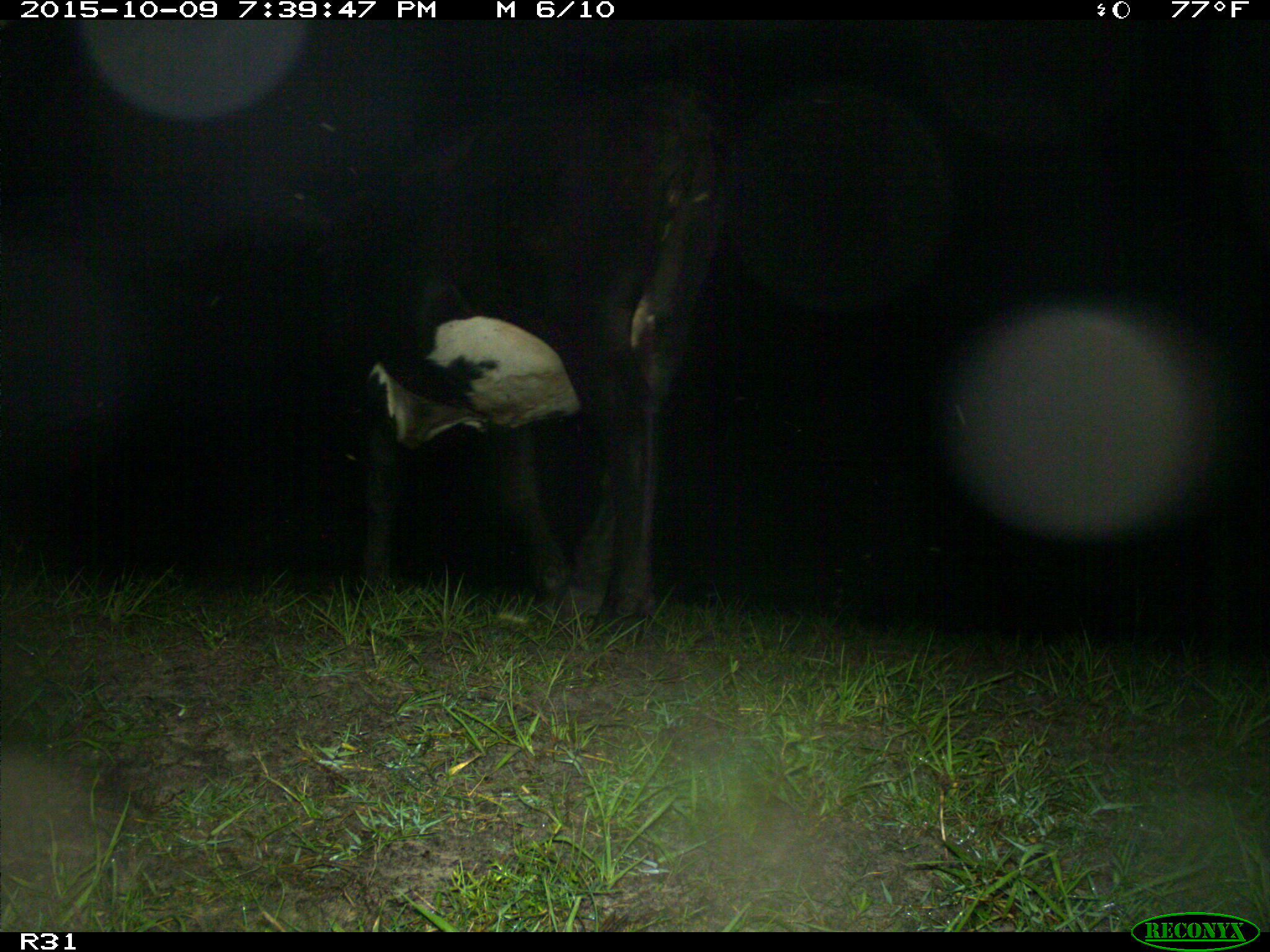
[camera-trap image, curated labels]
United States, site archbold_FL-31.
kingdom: Animalia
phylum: Chordata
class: Mammalia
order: Artiodactyla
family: Bovidae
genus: Bos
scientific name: Bos taurus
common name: domestic cow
Bos taurus (domestic cow).